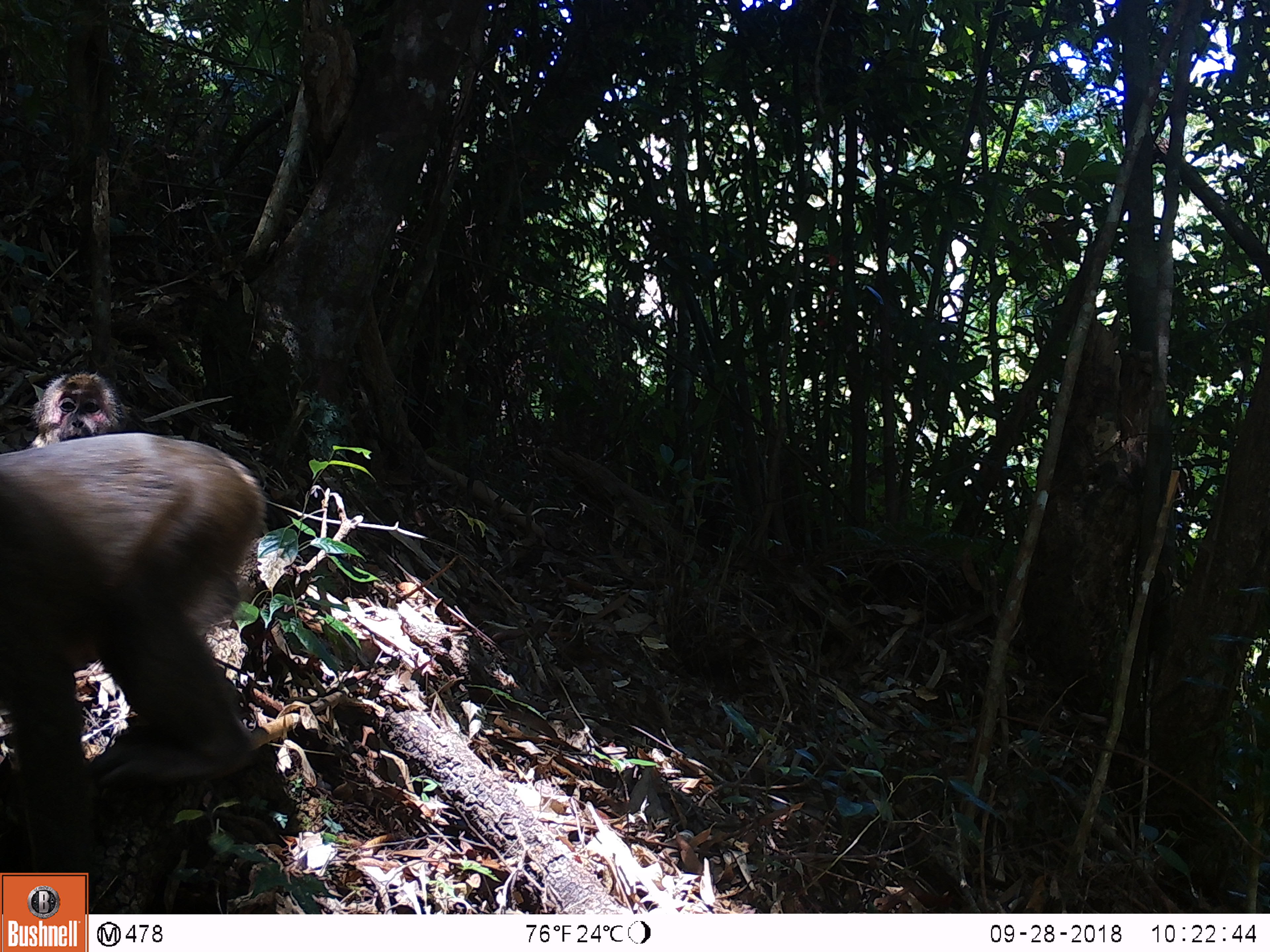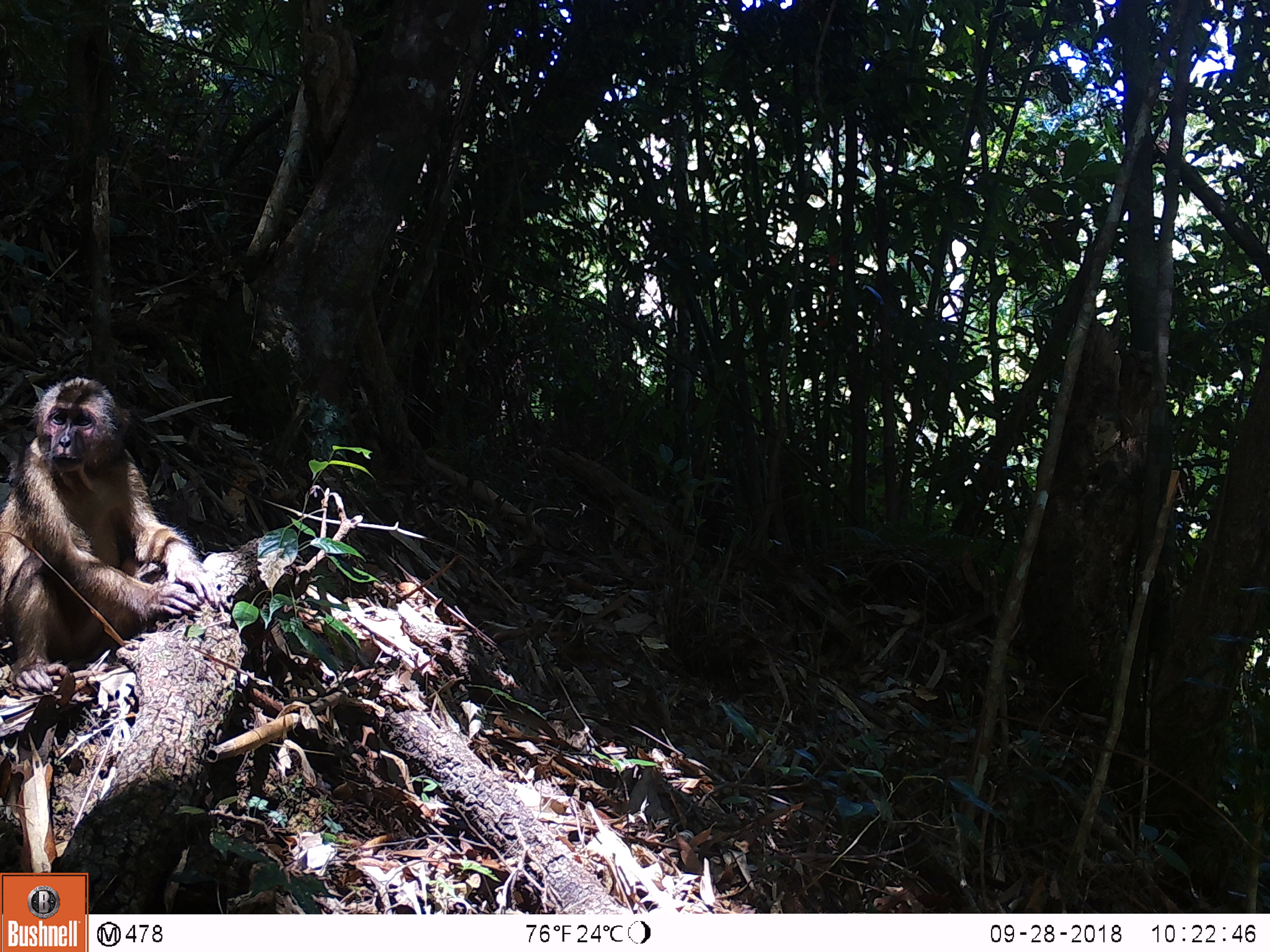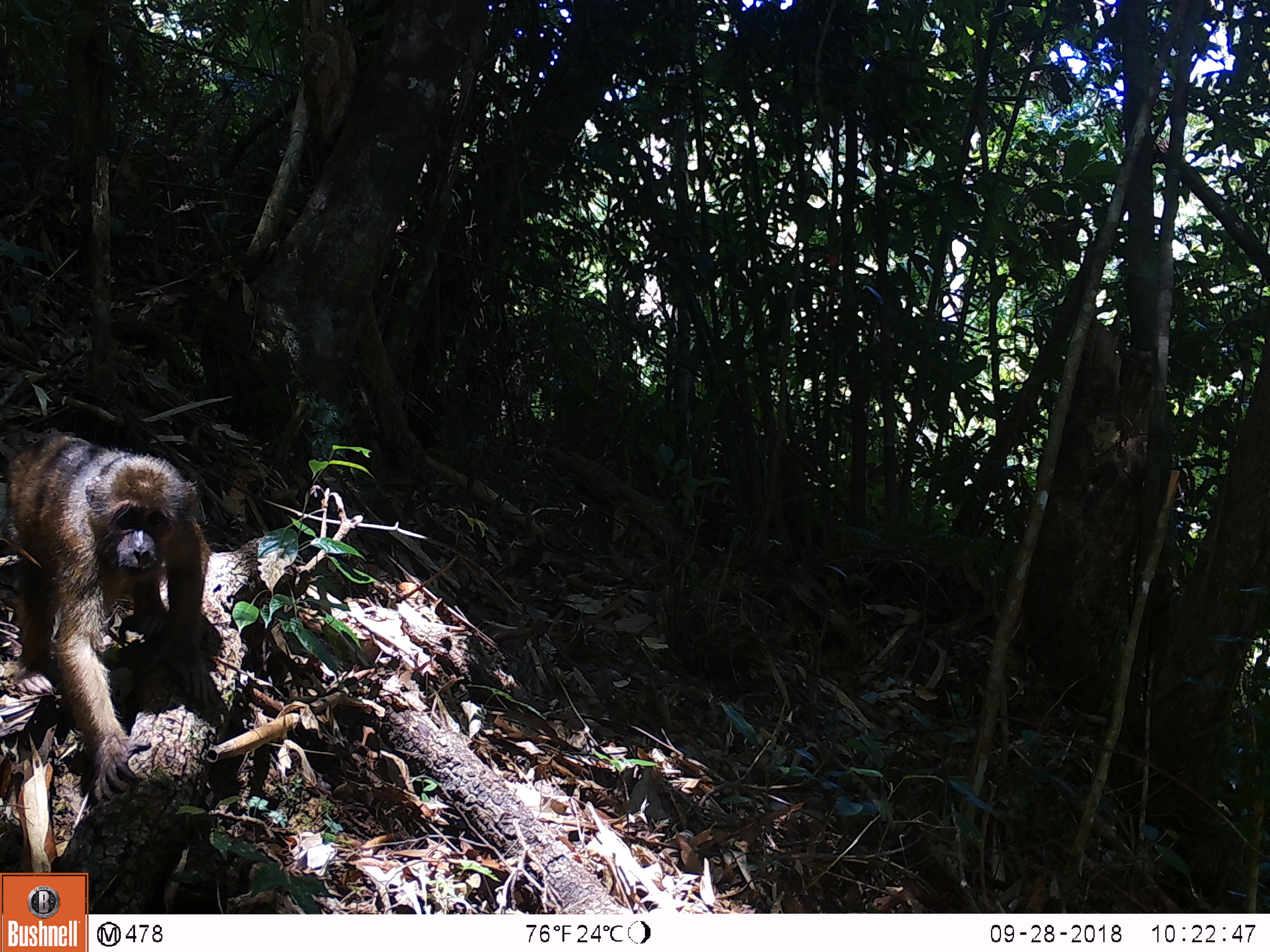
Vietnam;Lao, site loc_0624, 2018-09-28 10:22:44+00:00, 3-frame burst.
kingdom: Animalia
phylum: Chordata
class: Mammalia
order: Primates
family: Cercopithecidae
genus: Macaca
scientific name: Macaca arctoides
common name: stump-tailed macaque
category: stump tailed macaque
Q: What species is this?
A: Stump tailed macaque (stump-tailed macaque) (Macaca arctoides).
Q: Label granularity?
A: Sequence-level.